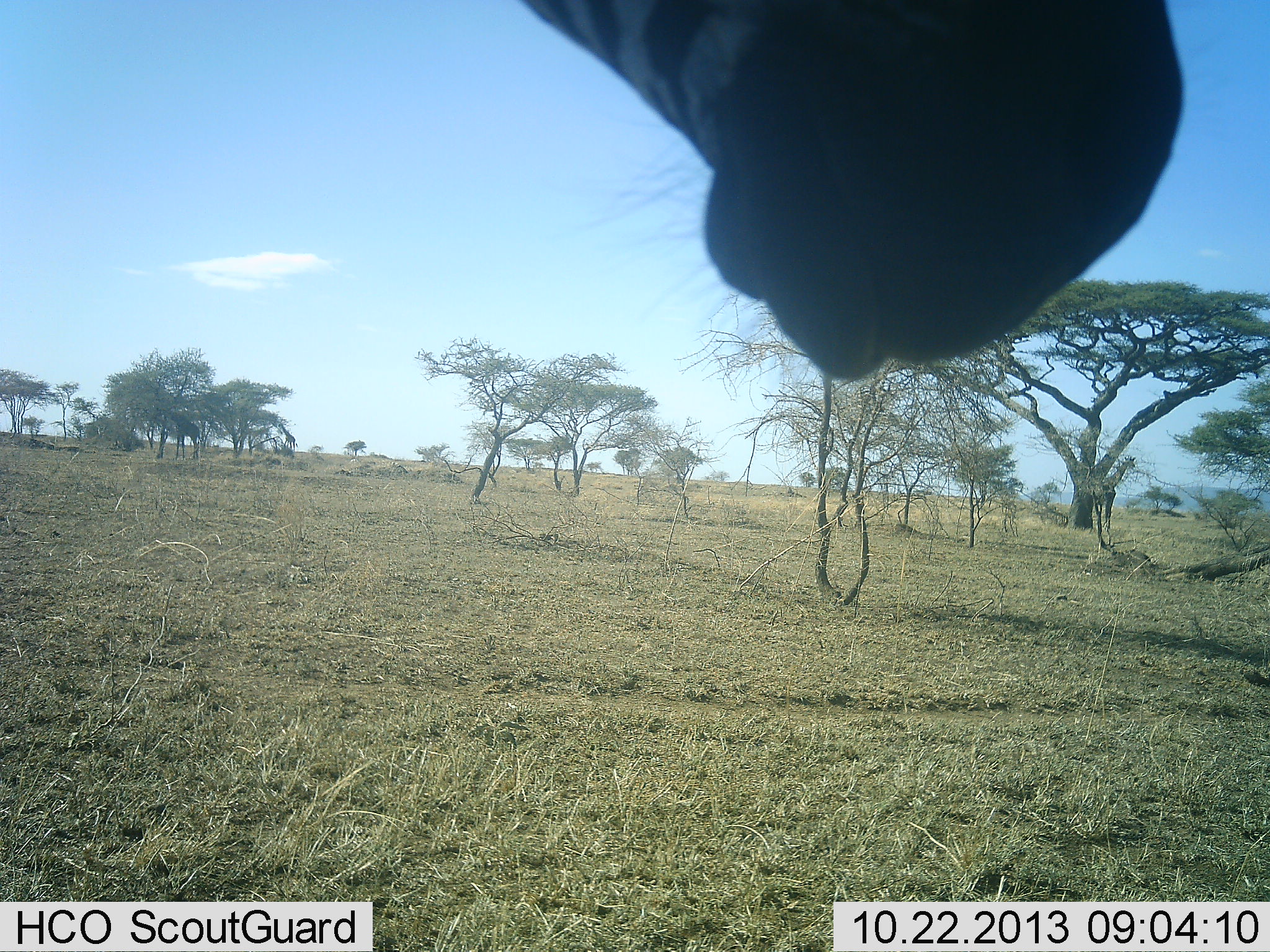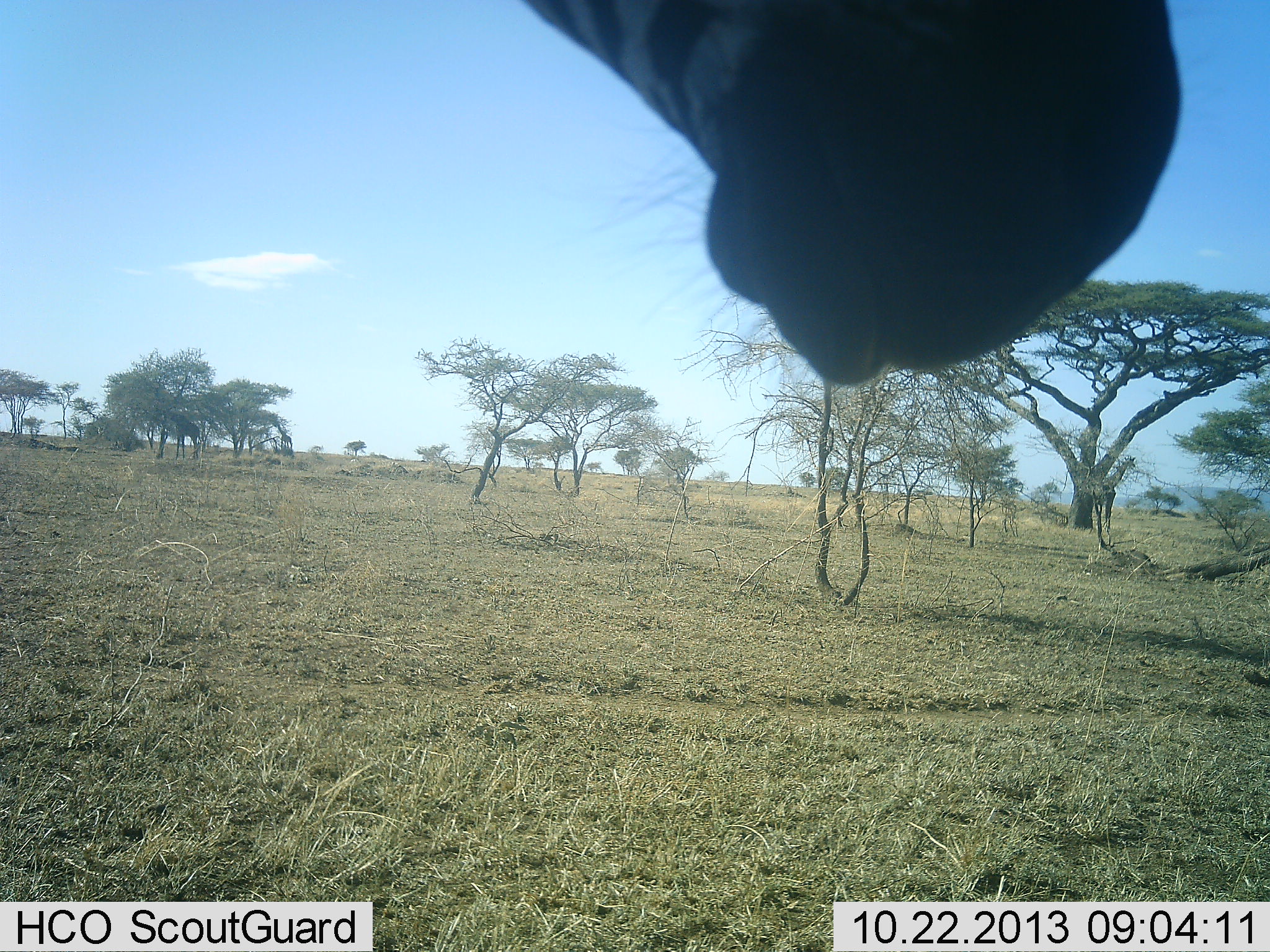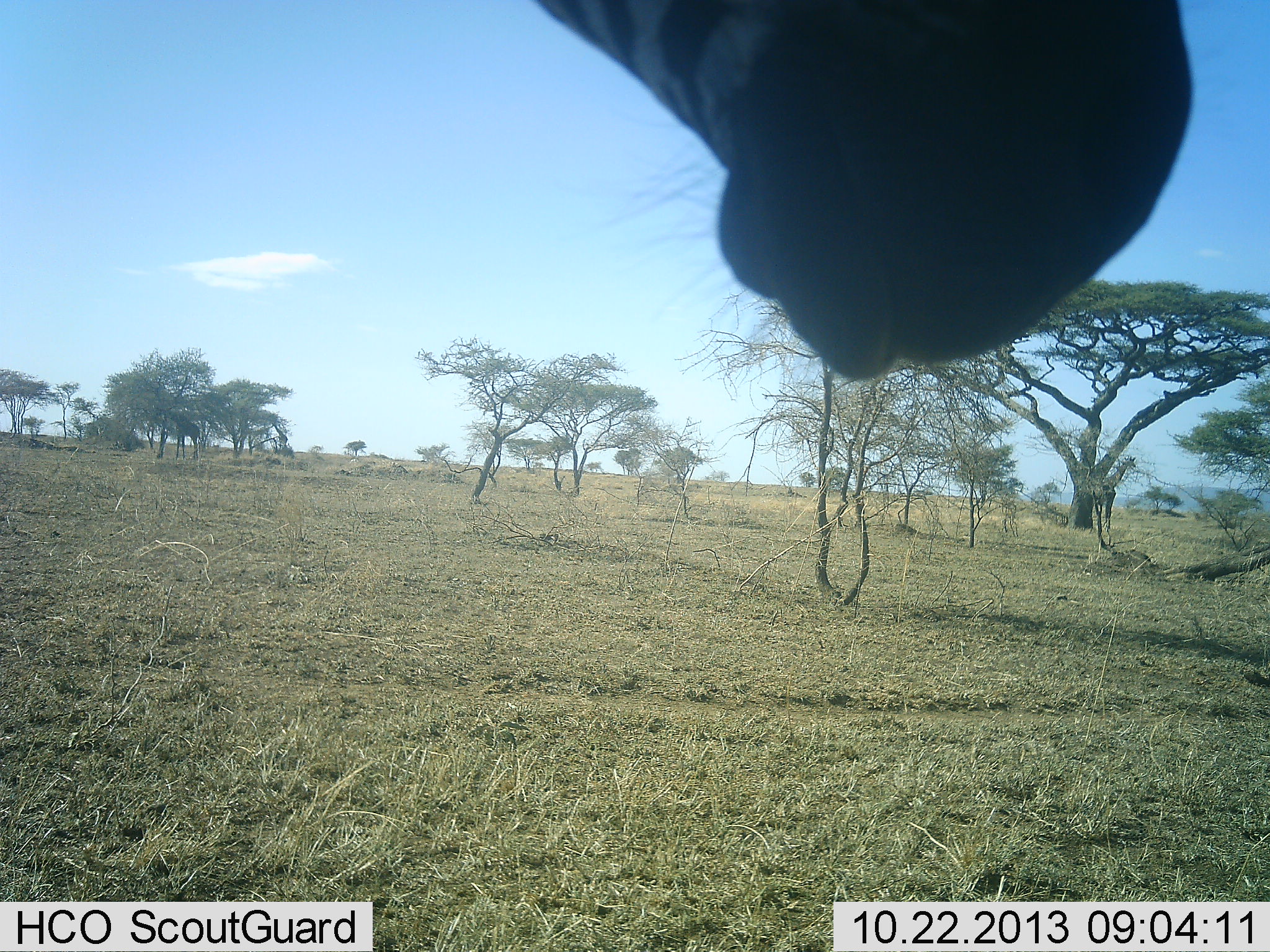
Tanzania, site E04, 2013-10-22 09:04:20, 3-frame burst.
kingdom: Animalia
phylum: Chordata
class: Mammalia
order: Perissodactyla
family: Equidae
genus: Equus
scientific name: Equus quagga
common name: plains zebra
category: zebra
Zebra (plains zebra) (Equus quagga), count 1. Behavior (volunteer vote fractions): standing 90%, resting 0%, moving 0%, interacting 10%. Young present (vote fraction): 0%. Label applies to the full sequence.